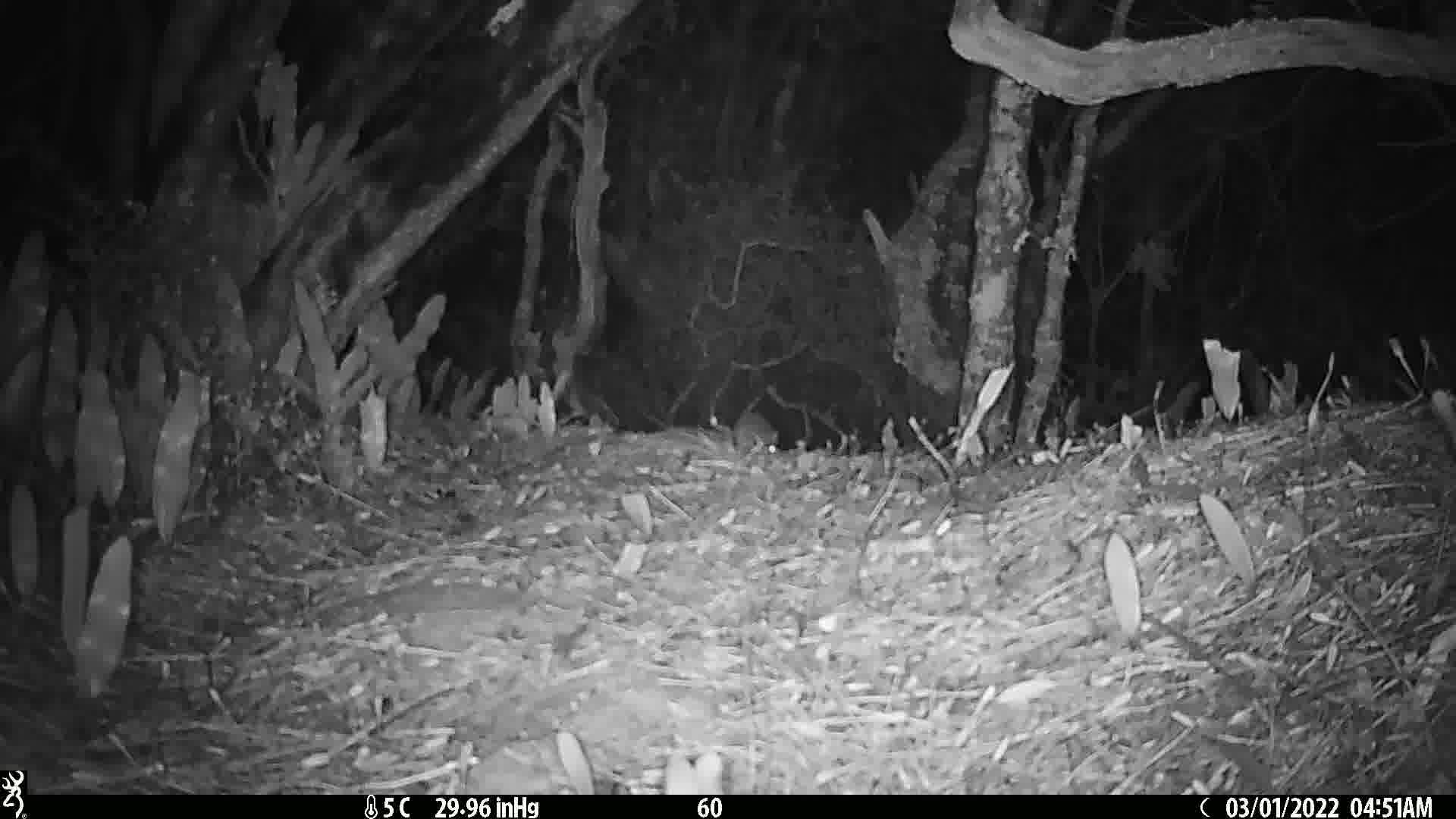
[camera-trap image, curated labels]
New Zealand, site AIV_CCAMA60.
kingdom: Animalia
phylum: Chordata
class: Mammalia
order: Rodentia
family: Muridae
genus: Mus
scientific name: Mus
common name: mouse